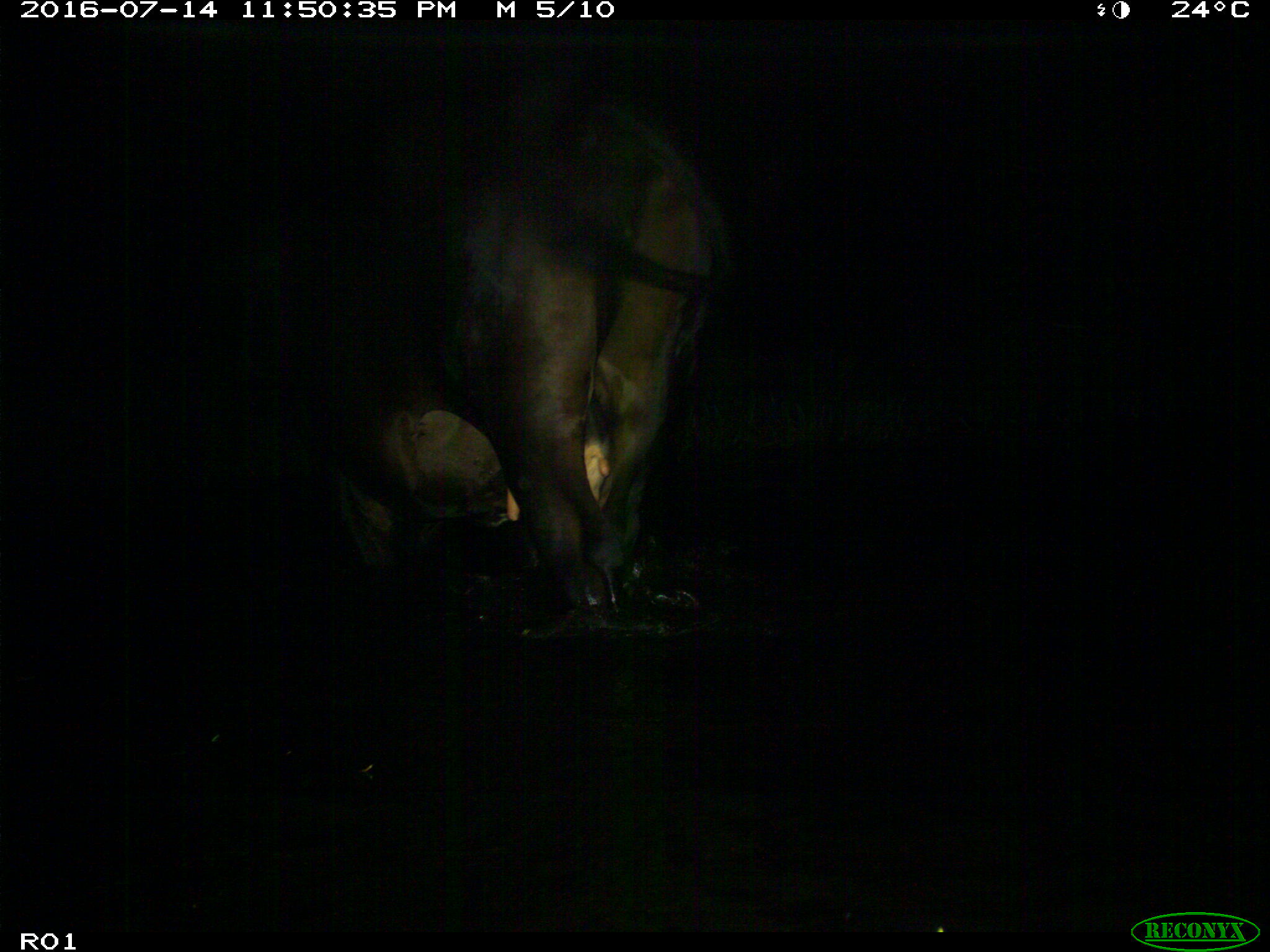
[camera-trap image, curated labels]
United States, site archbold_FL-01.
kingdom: Animalia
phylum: Chordata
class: Mammalia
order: Artiodactyla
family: Bovidae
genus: Bos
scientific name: Bos taurus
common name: domestic cow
Bos taurus (domestic cow).